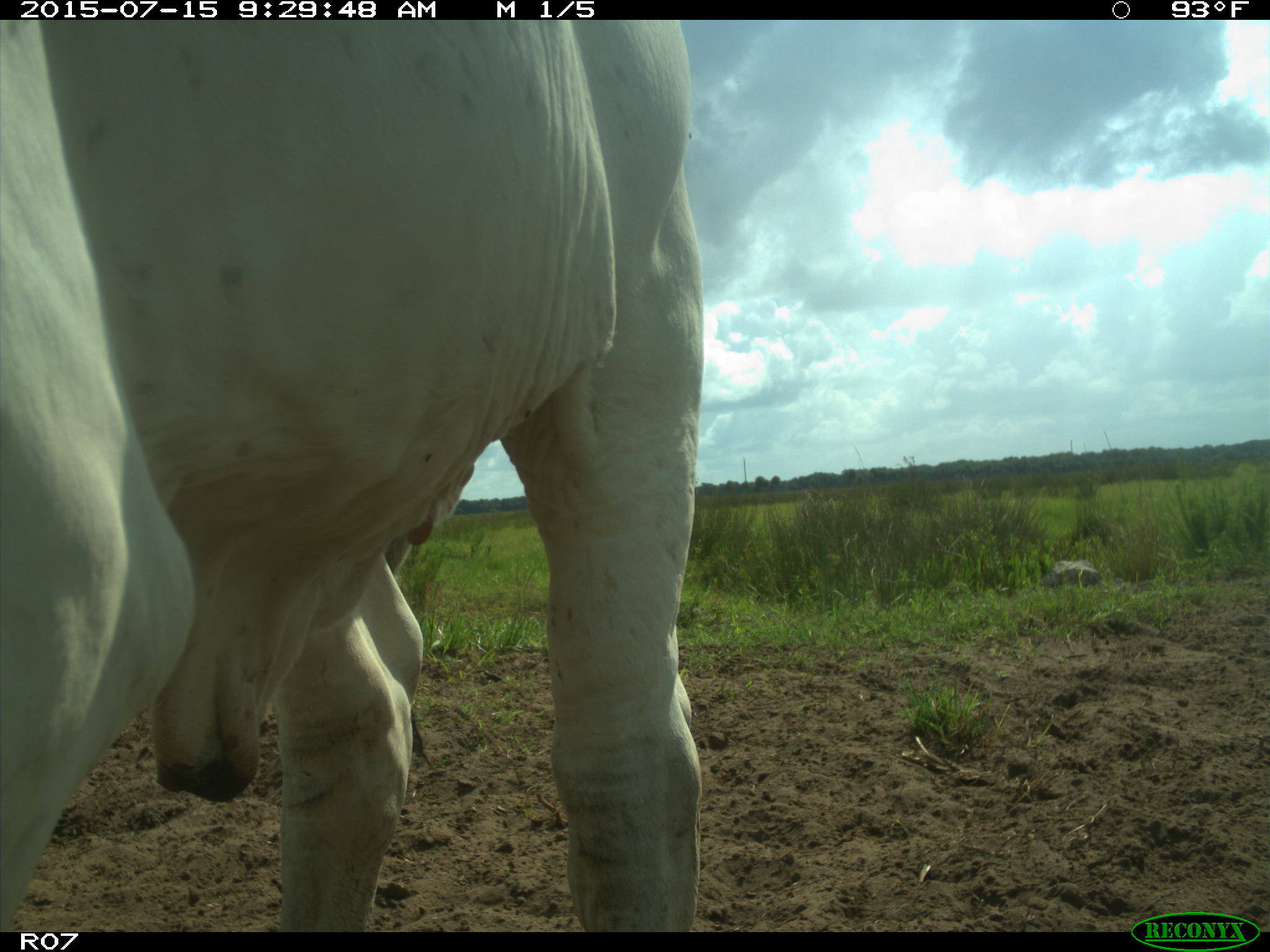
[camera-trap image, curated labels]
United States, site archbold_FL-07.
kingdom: Animalia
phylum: Chordata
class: Mammalia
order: Artiodactyla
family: Bovidae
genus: Bos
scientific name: Bos taurus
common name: domestic cow